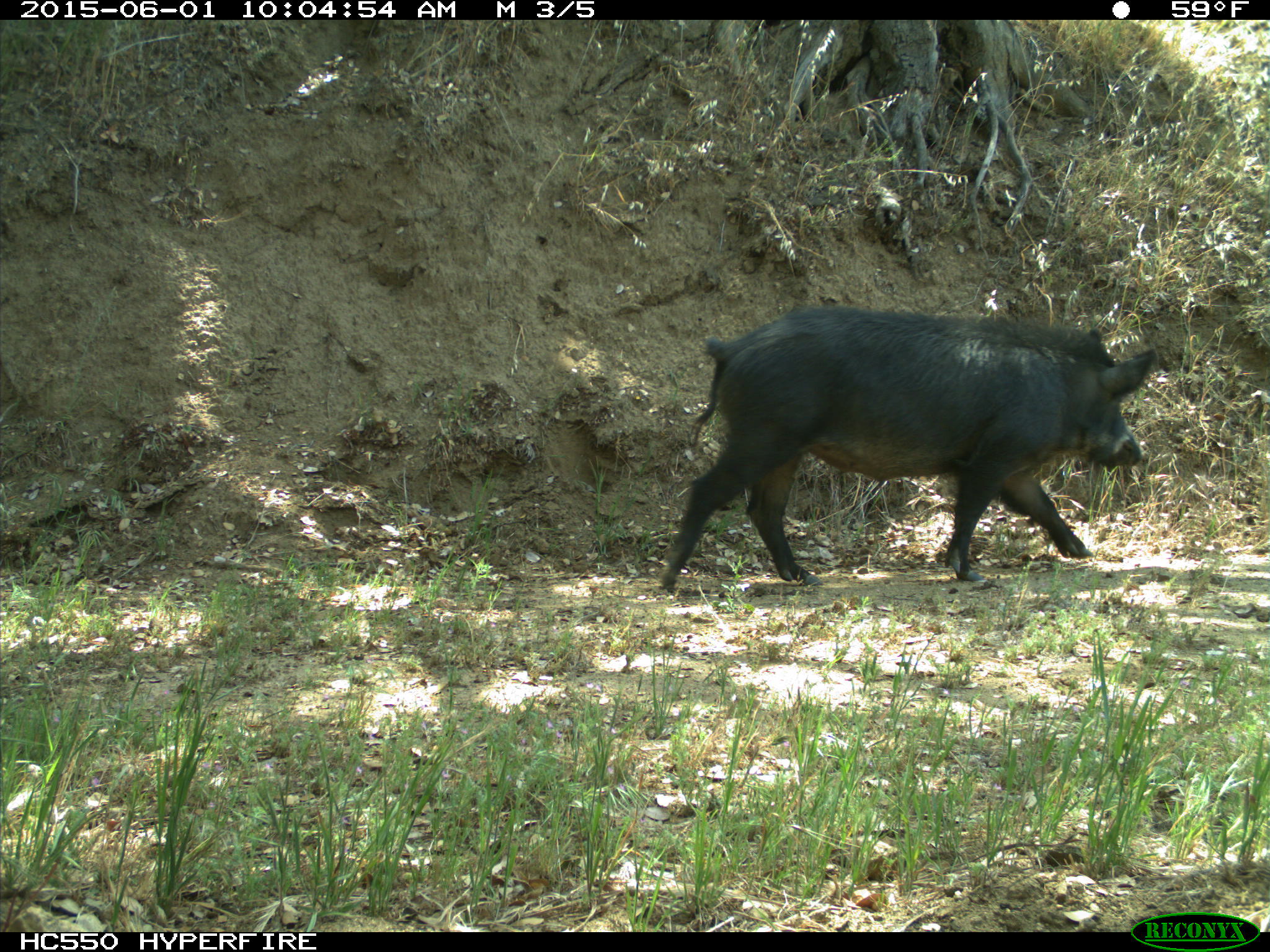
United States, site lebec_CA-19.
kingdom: Animalia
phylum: Chordata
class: Mammalia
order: Artiodactyla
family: Suidae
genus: Sus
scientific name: Sus scrofa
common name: wild boar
Sus scrofa (wild boar).